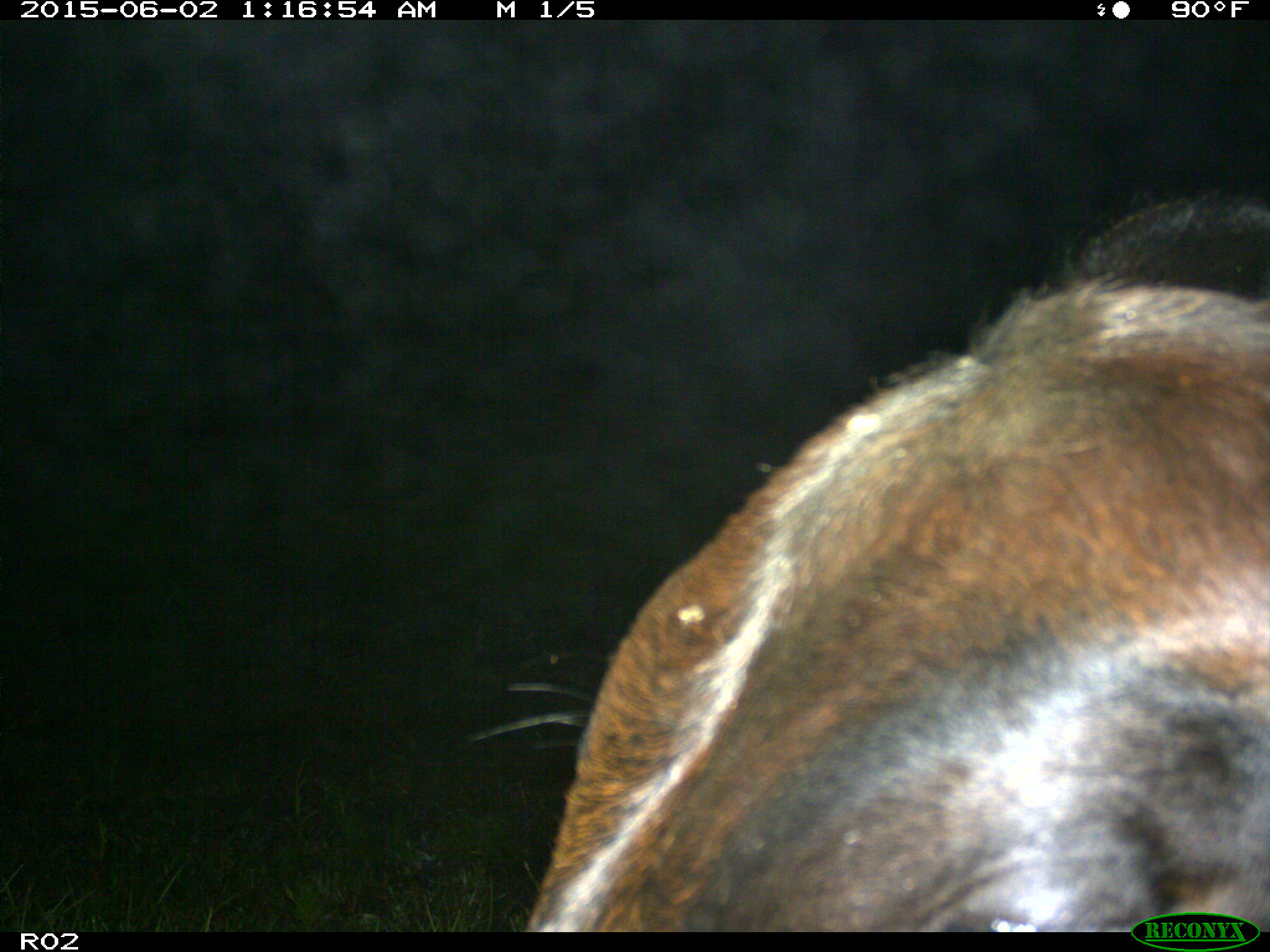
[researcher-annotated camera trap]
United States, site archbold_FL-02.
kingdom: Animalia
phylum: Chordata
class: Mammalia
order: Artiodactyla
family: Bovidae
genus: Bos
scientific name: Bos taurus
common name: domestic cow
Bos taurus (domestic cow).